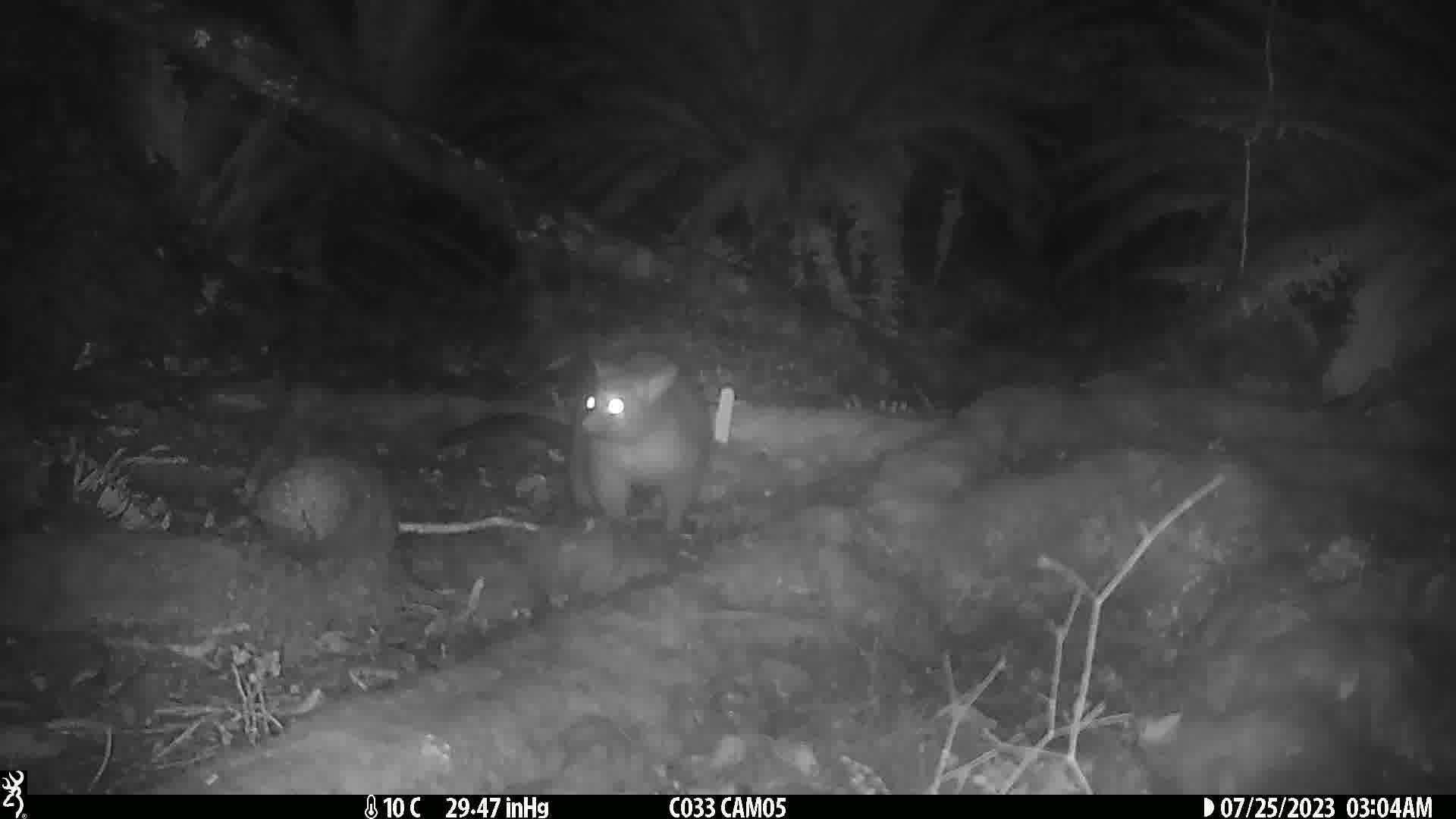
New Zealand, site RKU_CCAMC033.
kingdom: Animalia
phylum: Chordata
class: Mammalia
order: Diprotodontia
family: Phalangeridae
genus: Trichosurus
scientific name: Trichosurus vulpecula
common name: common brushtail possum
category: possum